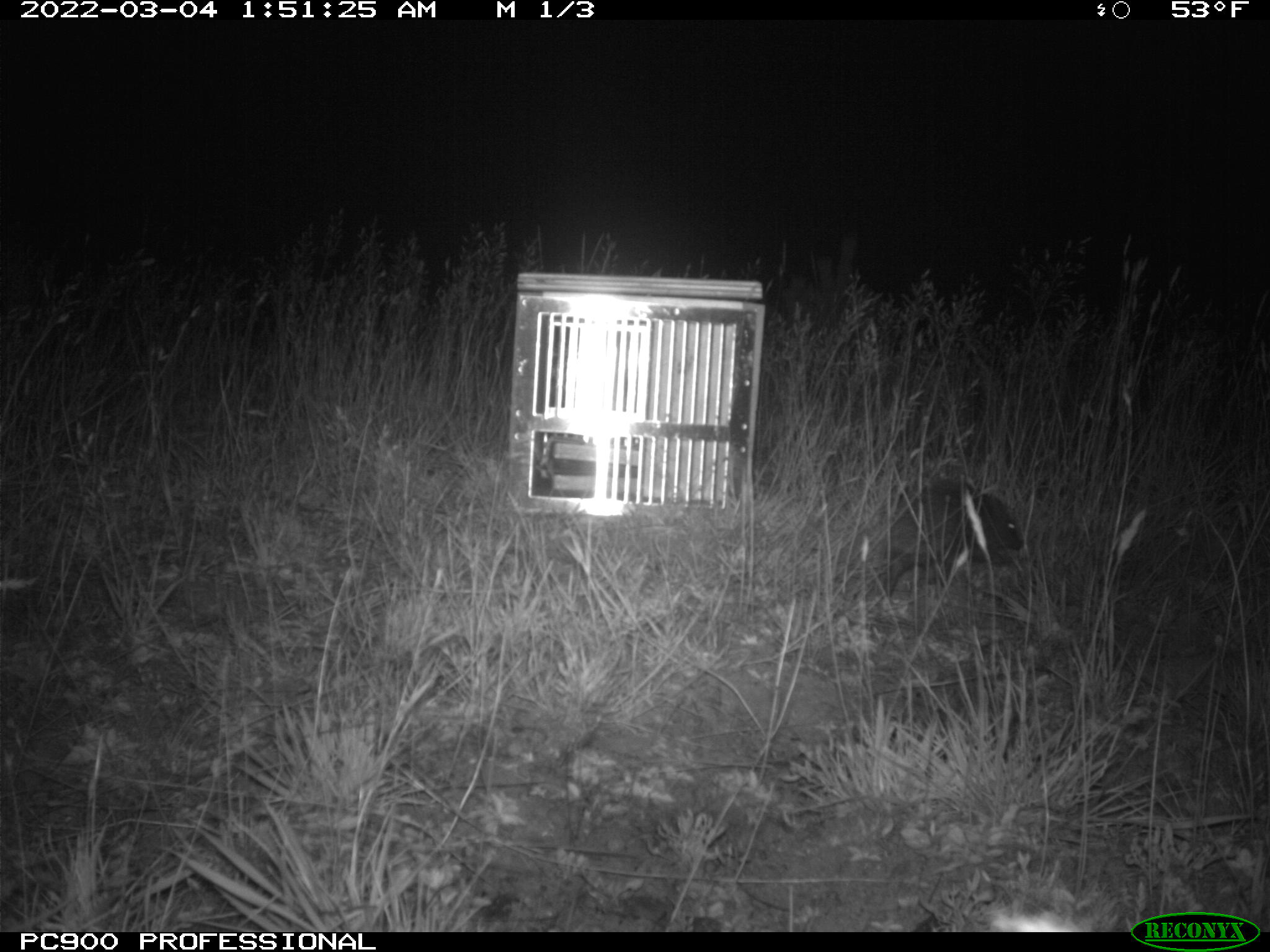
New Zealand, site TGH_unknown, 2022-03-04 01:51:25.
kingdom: Animalia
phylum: Chordata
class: Mammalia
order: Eulipotyphla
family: Erinaceidae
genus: Erinaceus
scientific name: Erinaceus europaeus europaeus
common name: european hedgehog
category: hedgehog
Hedgehog (european hedgehog) (Erinaceus europaeus europaeus).